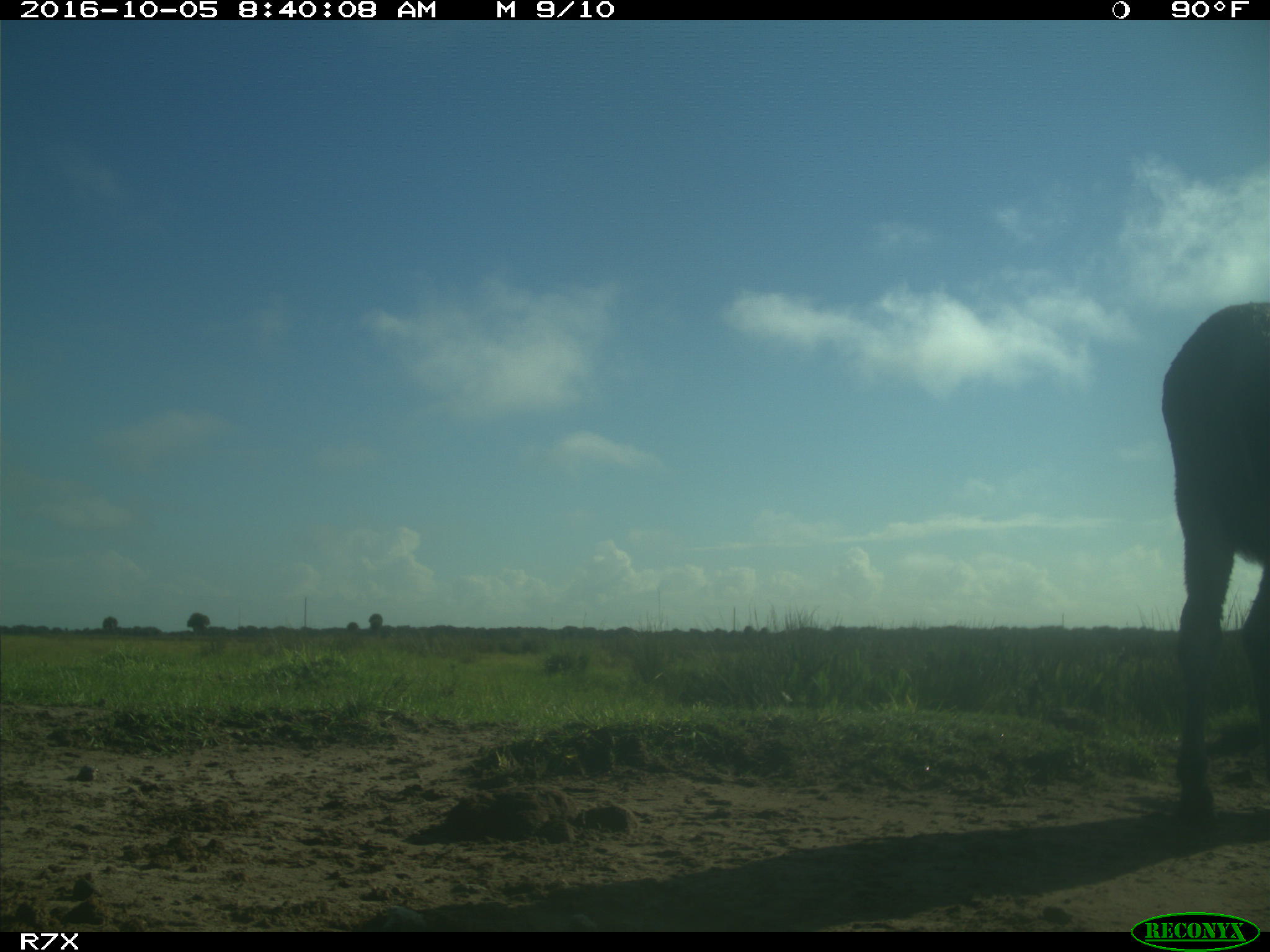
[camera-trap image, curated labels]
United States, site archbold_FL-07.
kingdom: Animalia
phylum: Chordata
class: Mammalia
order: Perissodactyla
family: Equidae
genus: Equus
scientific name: Equus africanus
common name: african wild ass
Equus africanus (african wild ass).